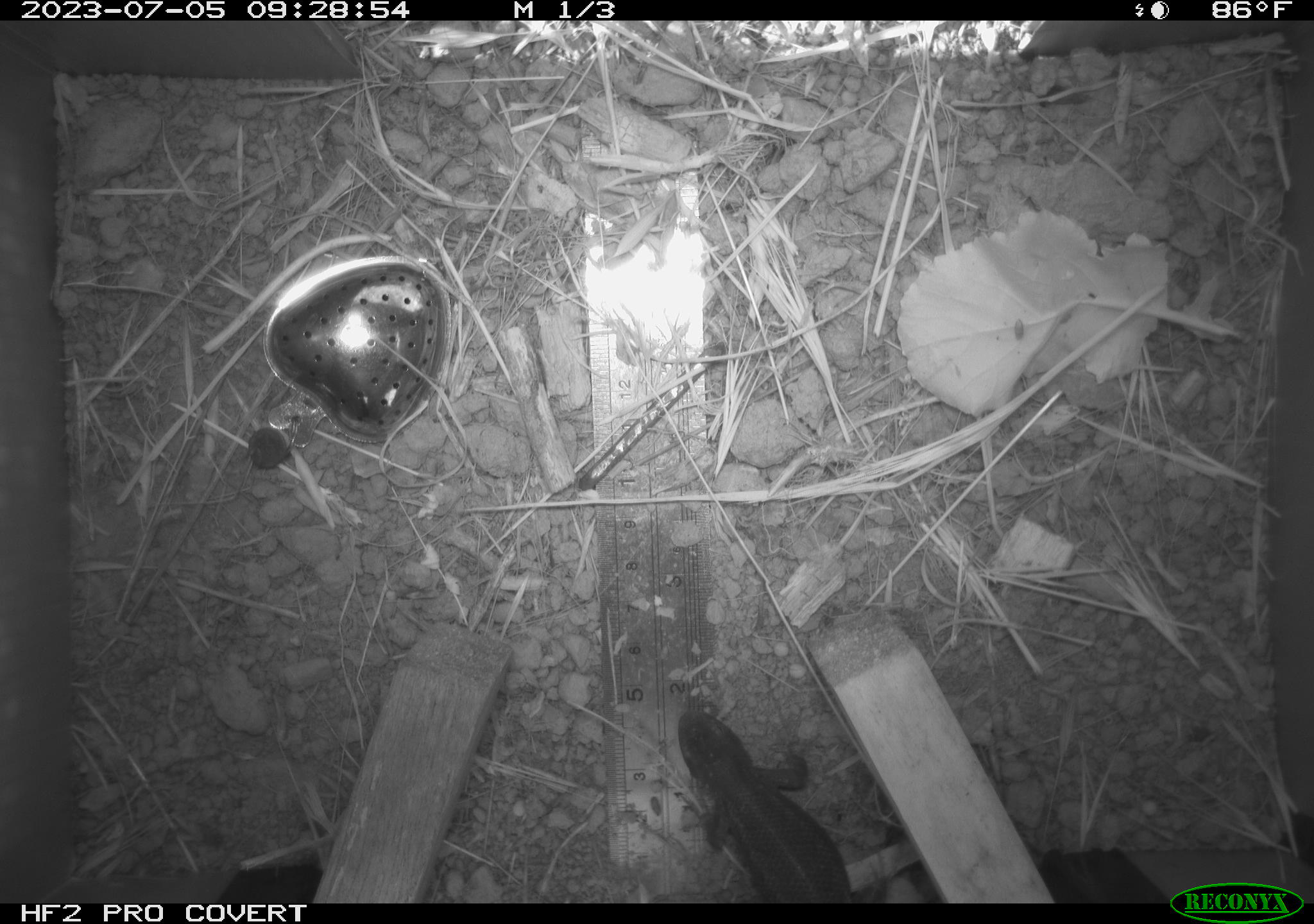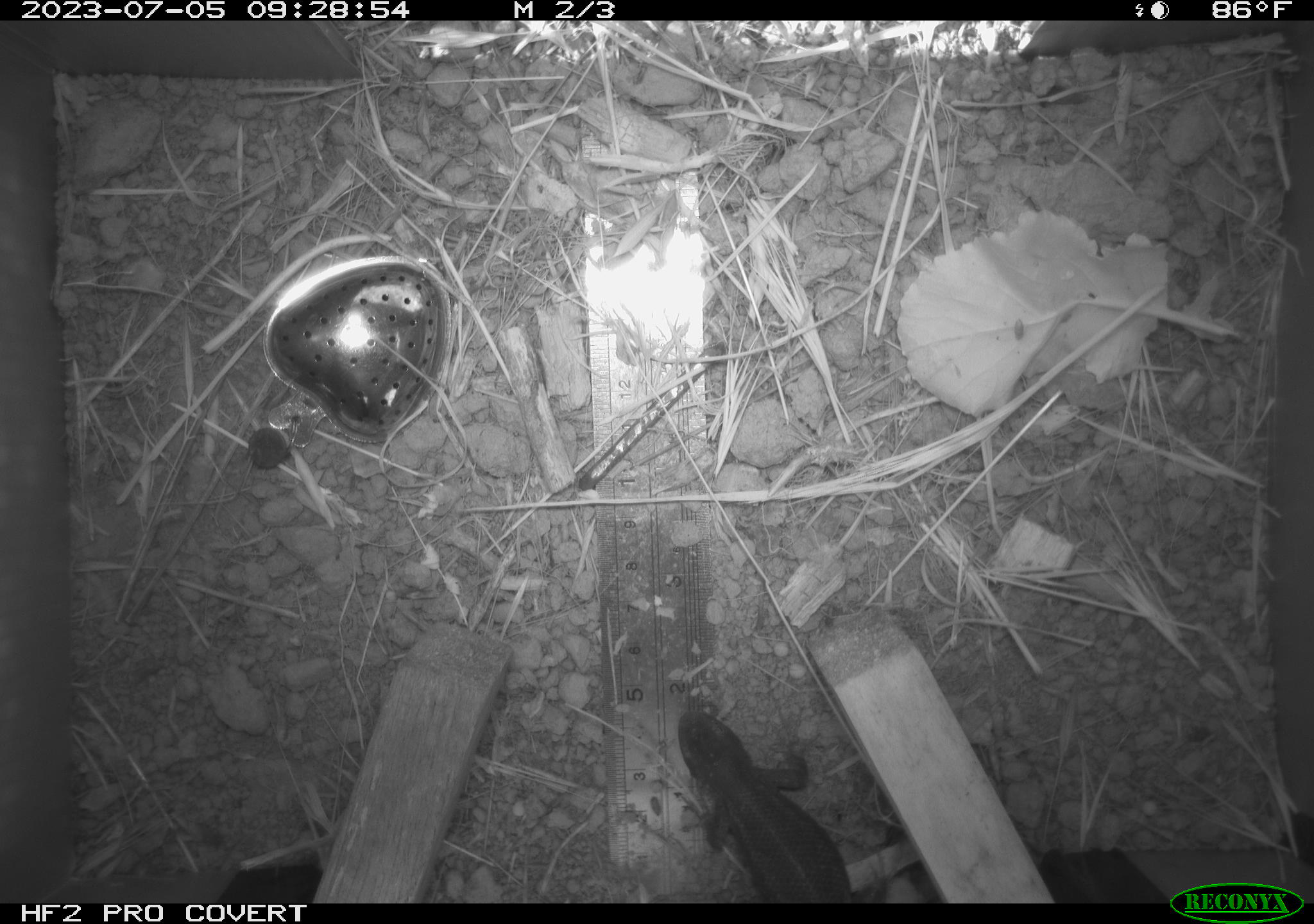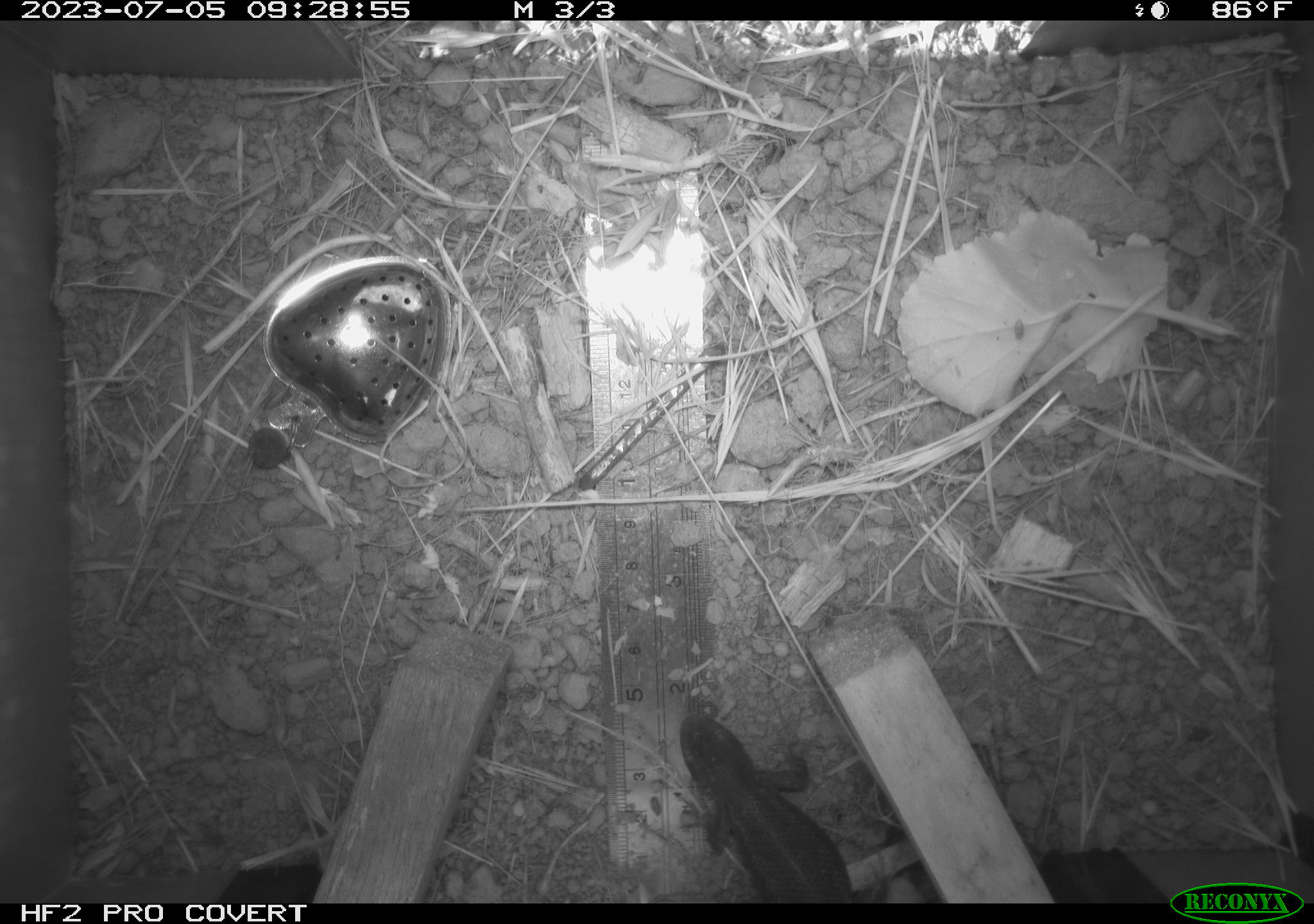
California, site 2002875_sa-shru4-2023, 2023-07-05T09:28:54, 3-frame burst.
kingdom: Animalia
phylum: Chordata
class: Reptilia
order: Squamata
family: Phrynosomatidae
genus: Sceloporus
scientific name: Sceloporus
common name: spiny lizards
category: sceloporus species